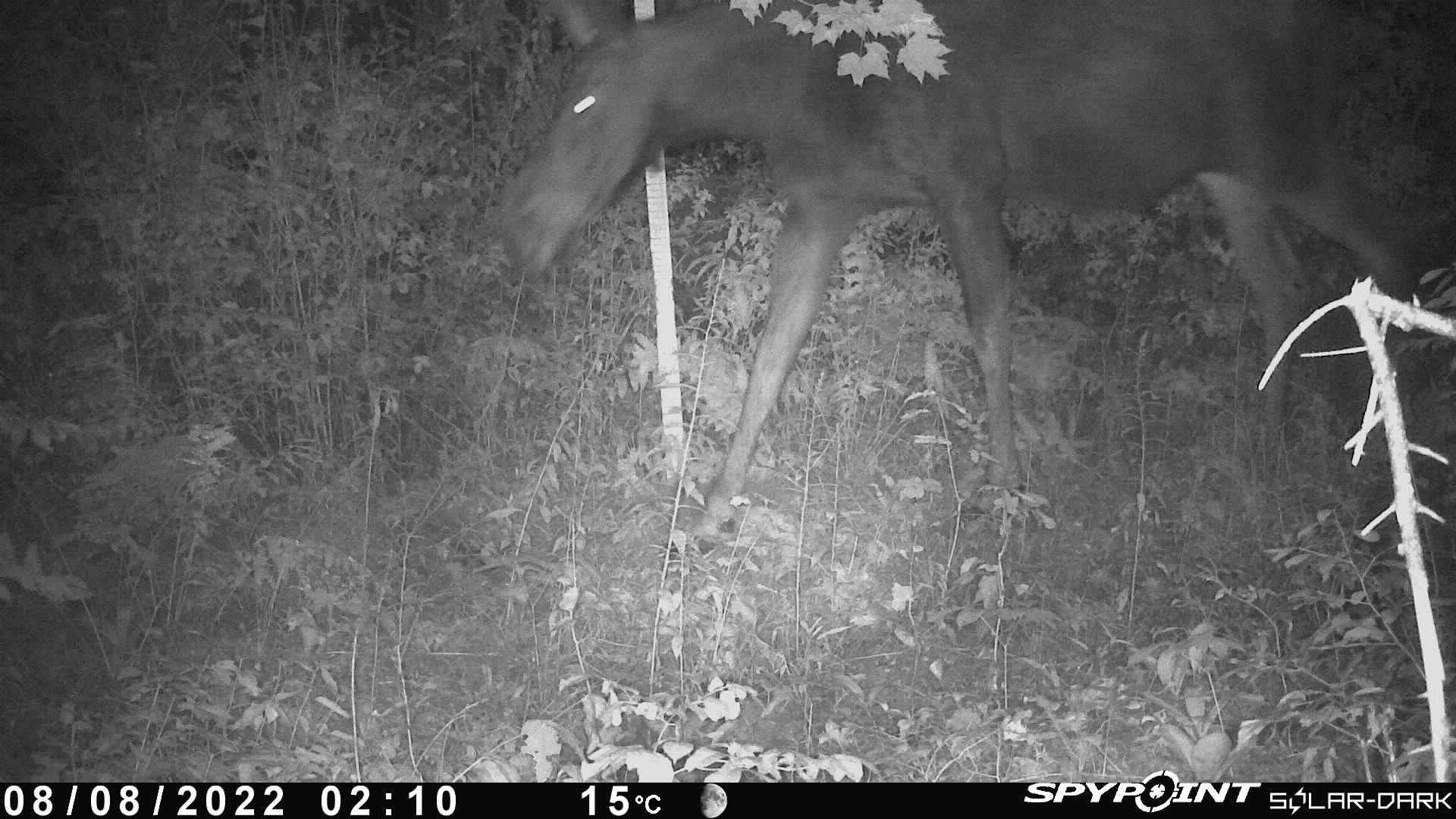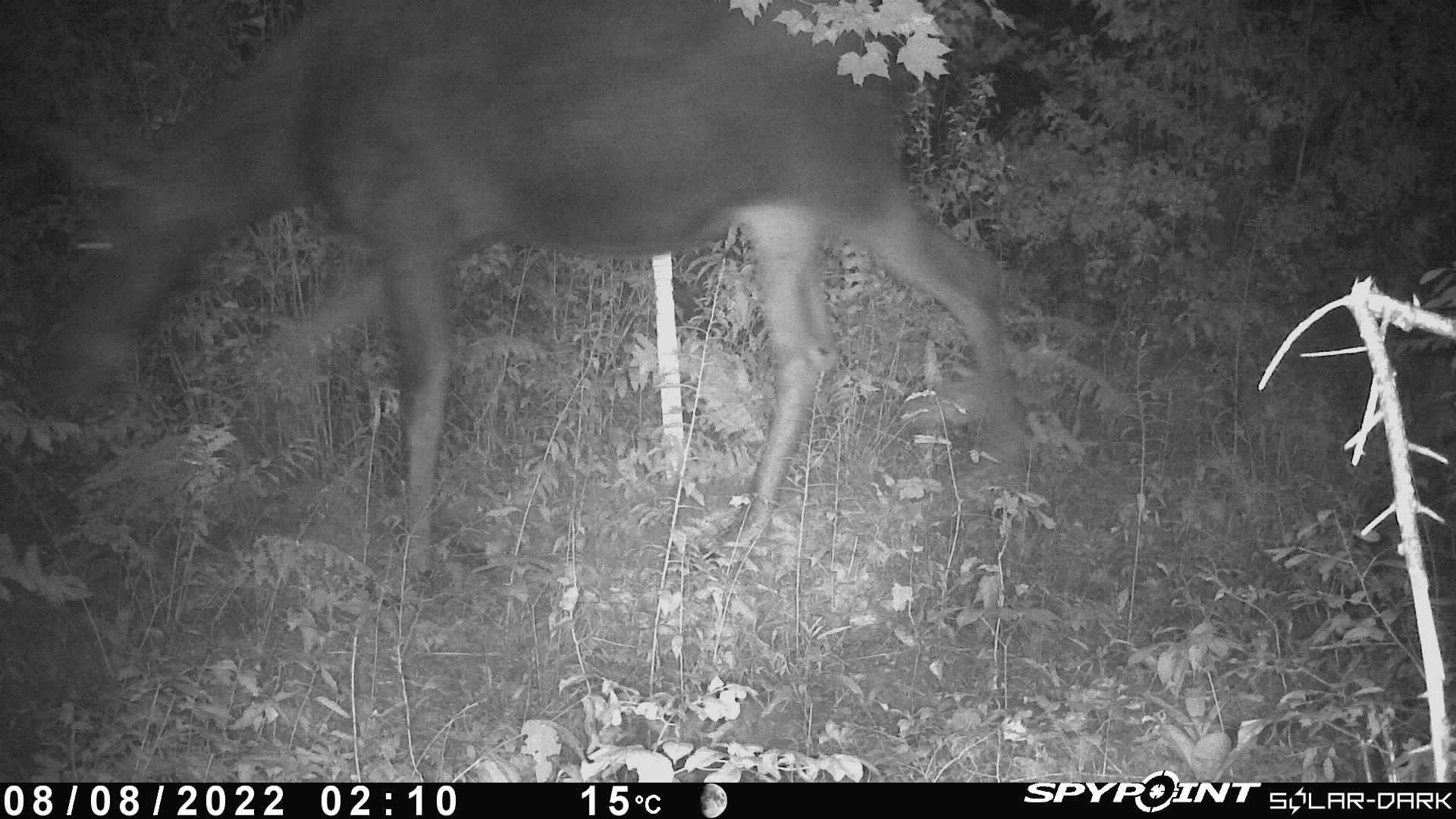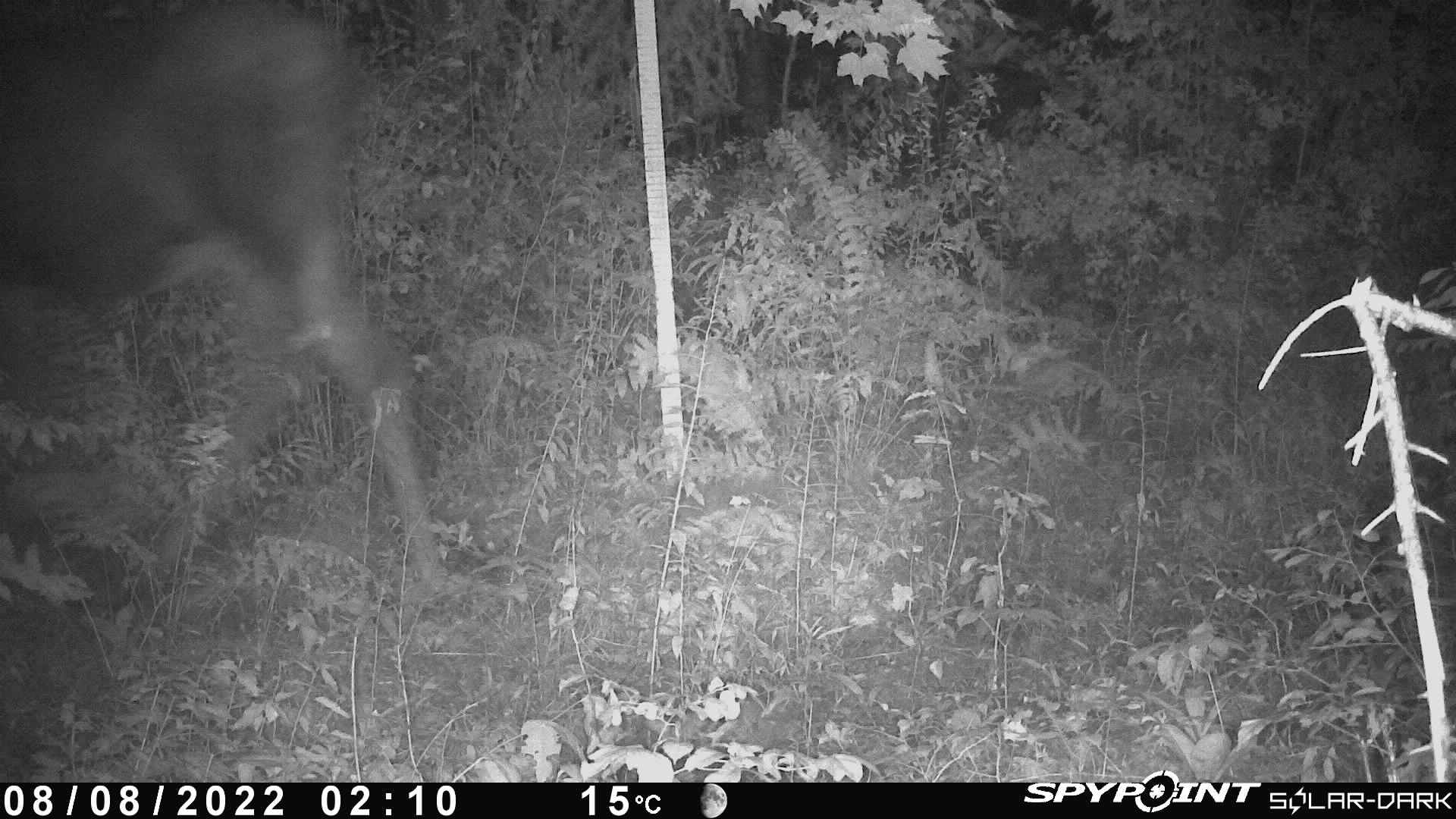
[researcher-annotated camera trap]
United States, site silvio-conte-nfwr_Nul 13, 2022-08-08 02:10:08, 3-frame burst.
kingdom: Animalia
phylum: Chordata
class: Mammalia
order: Artiodactyla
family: Cervidae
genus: Alces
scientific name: Alces alces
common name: moose